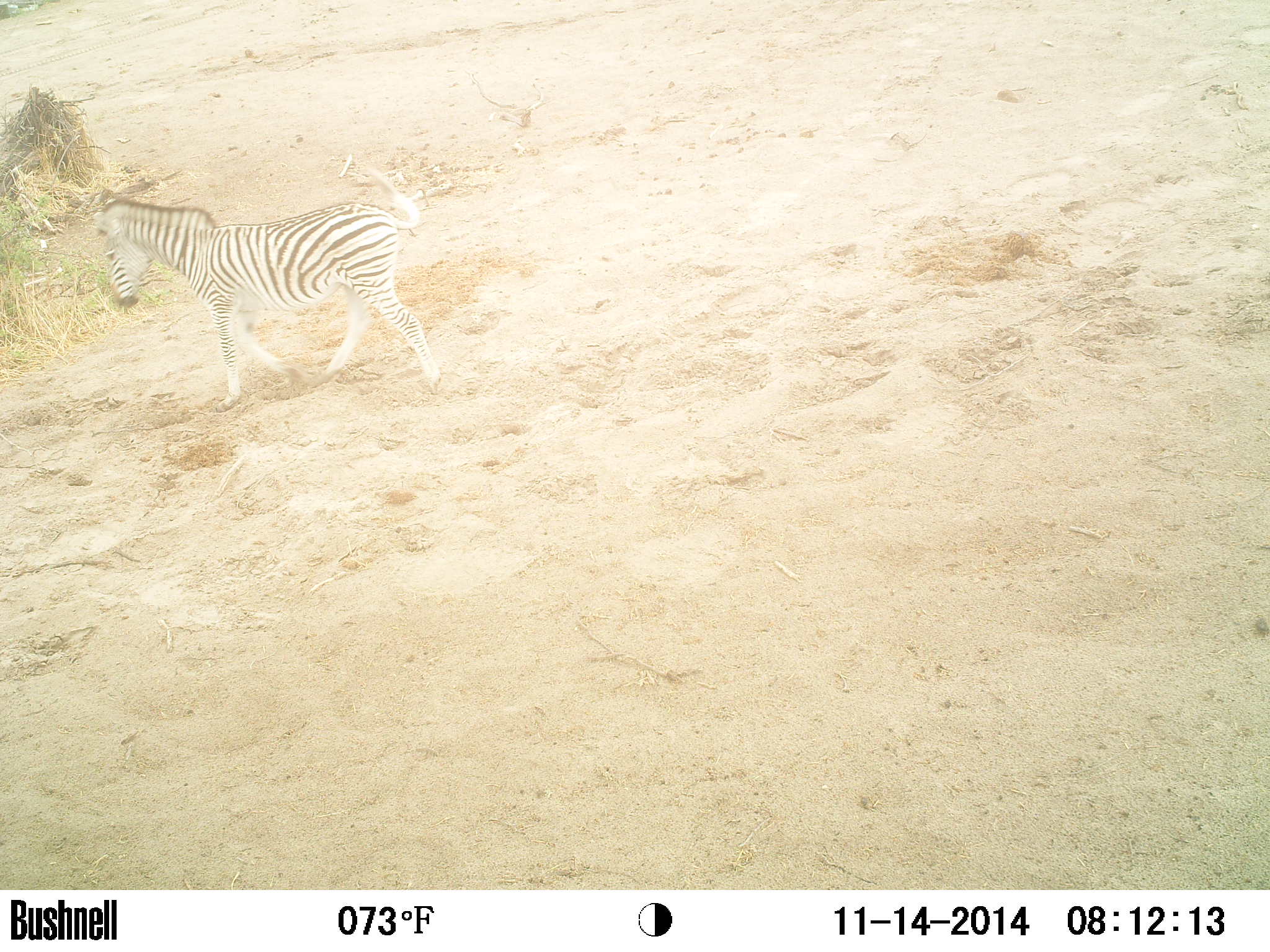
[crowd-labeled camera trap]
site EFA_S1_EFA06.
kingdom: Animalia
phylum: Chordata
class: Mammalia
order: Perissodactyla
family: Equidae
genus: Equus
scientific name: Equus quagga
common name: plains zebra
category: zebraplains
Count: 1.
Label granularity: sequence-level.